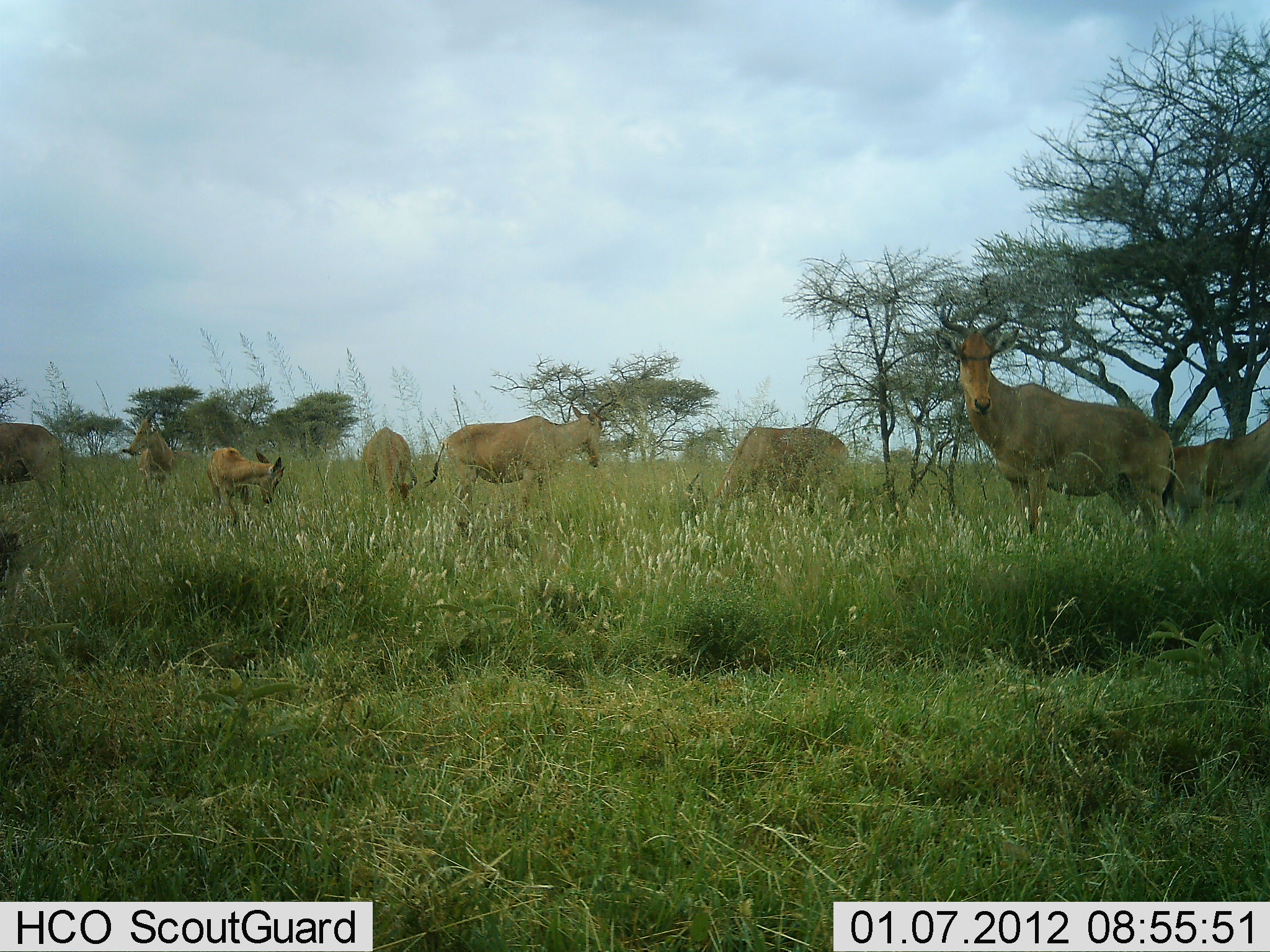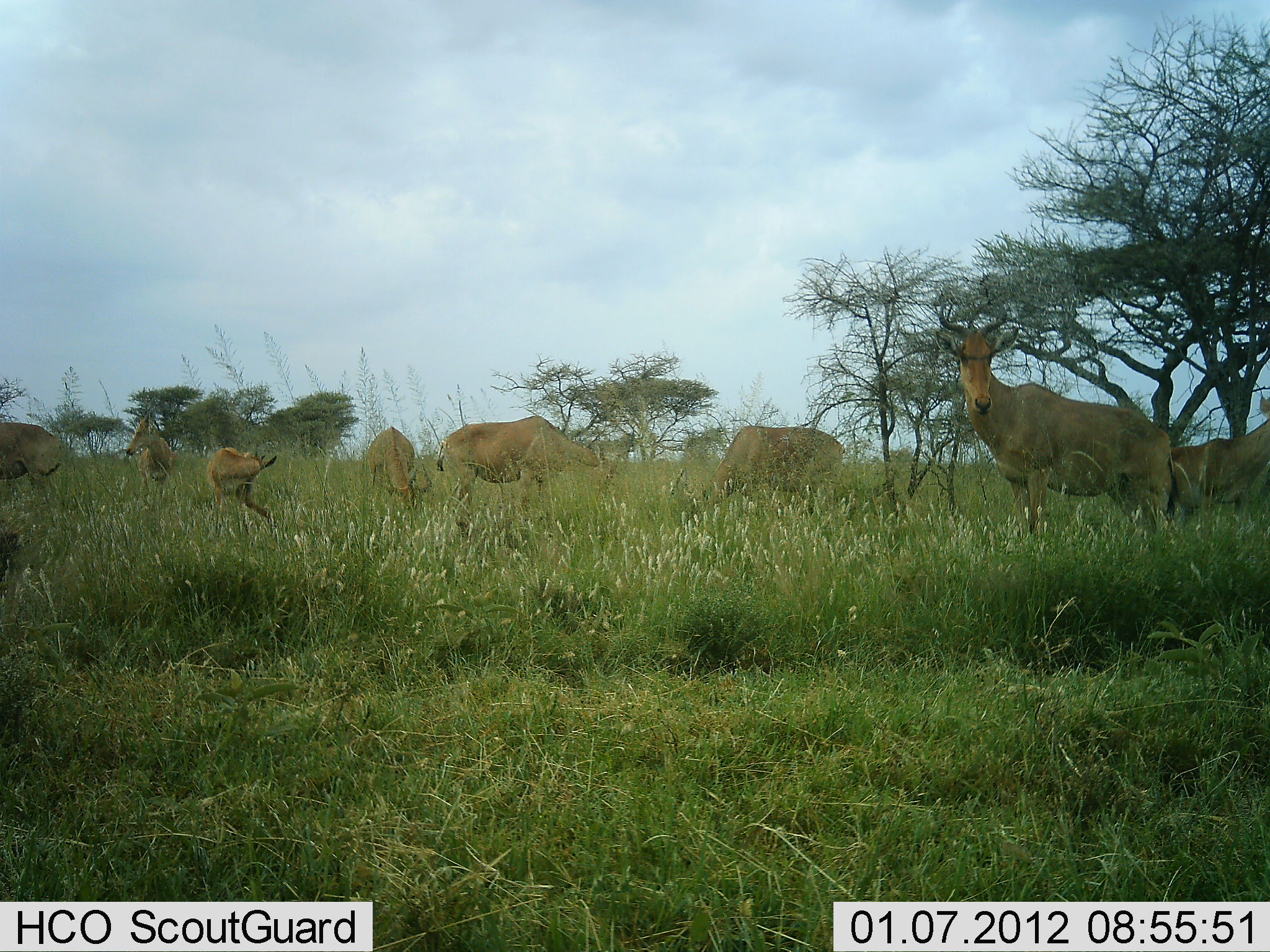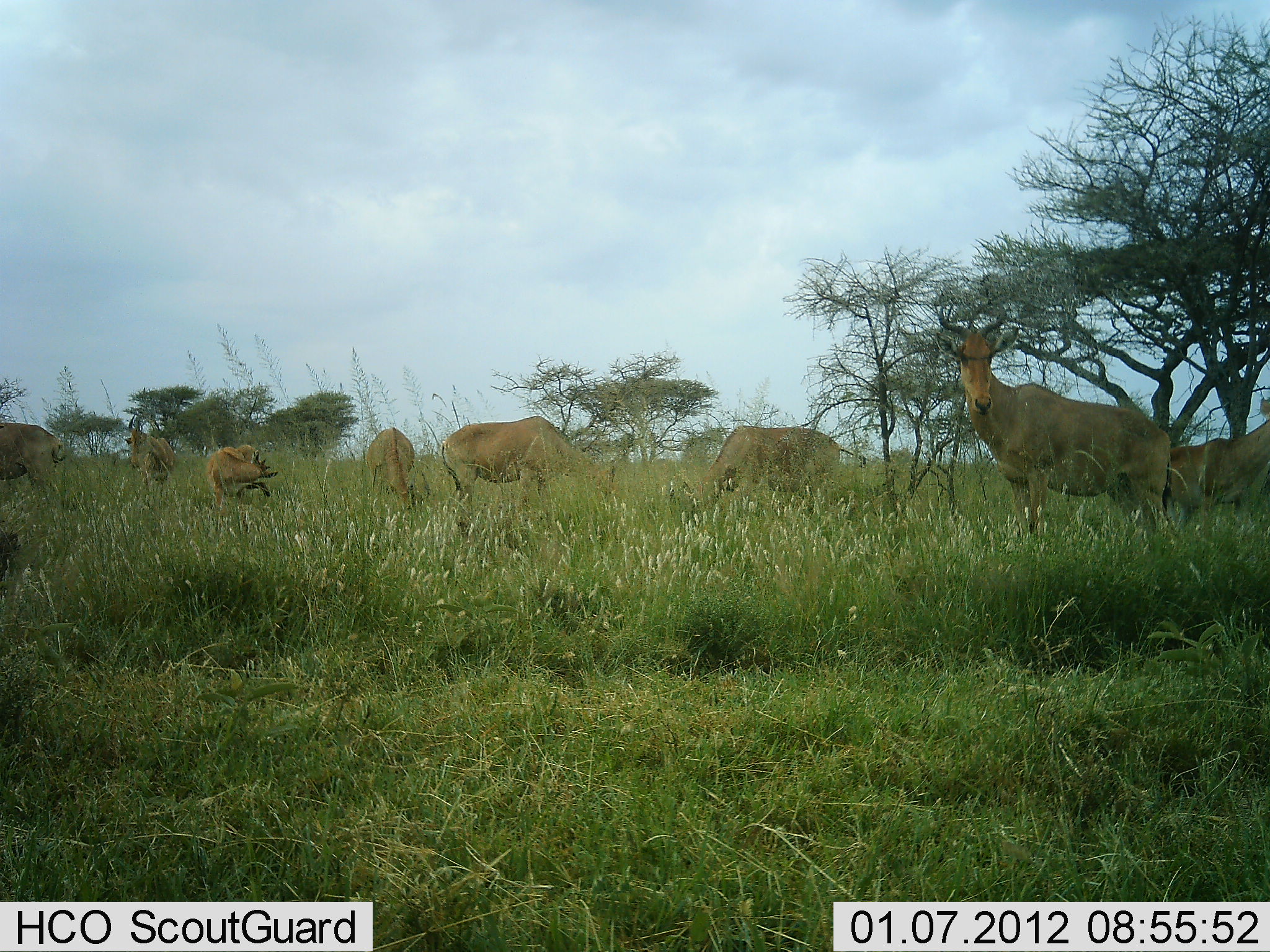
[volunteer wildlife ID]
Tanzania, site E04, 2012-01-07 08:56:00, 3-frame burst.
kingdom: Animalia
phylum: Chordata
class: Mammalia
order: Artiodactyla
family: Bovidae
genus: Alcelaphus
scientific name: Alcelaphus buselaphus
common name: hartebeest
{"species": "hartebeest (Alcelaphus buselaphus)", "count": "8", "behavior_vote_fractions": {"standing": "67%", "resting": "0%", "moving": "15%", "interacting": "0%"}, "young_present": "22%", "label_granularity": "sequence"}